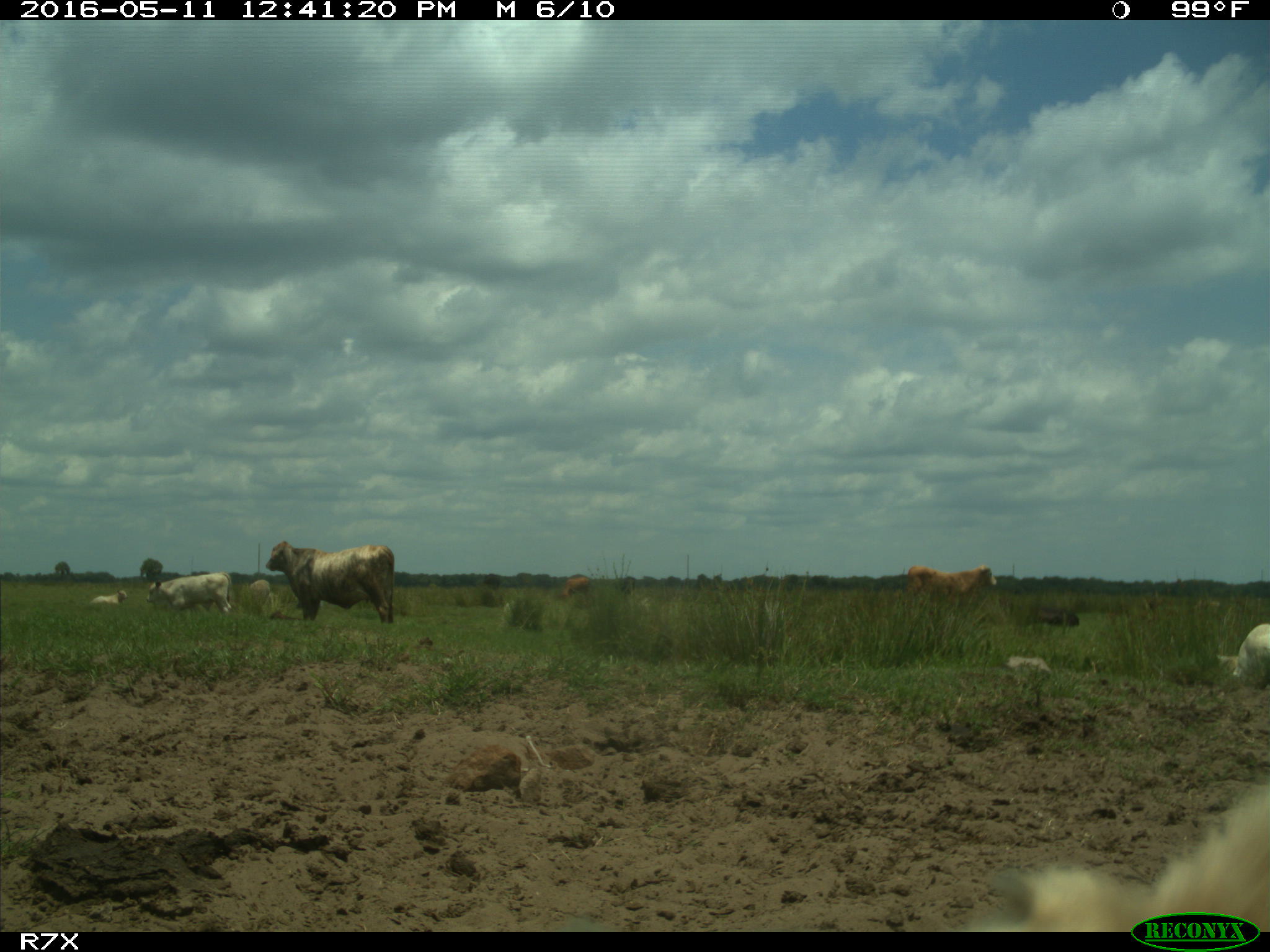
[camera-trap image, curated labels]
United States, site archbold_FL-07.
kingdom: Animalia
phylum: Chordata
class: Mammalia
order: Artiodactyla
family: Bovidae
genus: Bos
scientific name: Bos taurus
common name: domestic cow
Bos taurus (domestic cow).